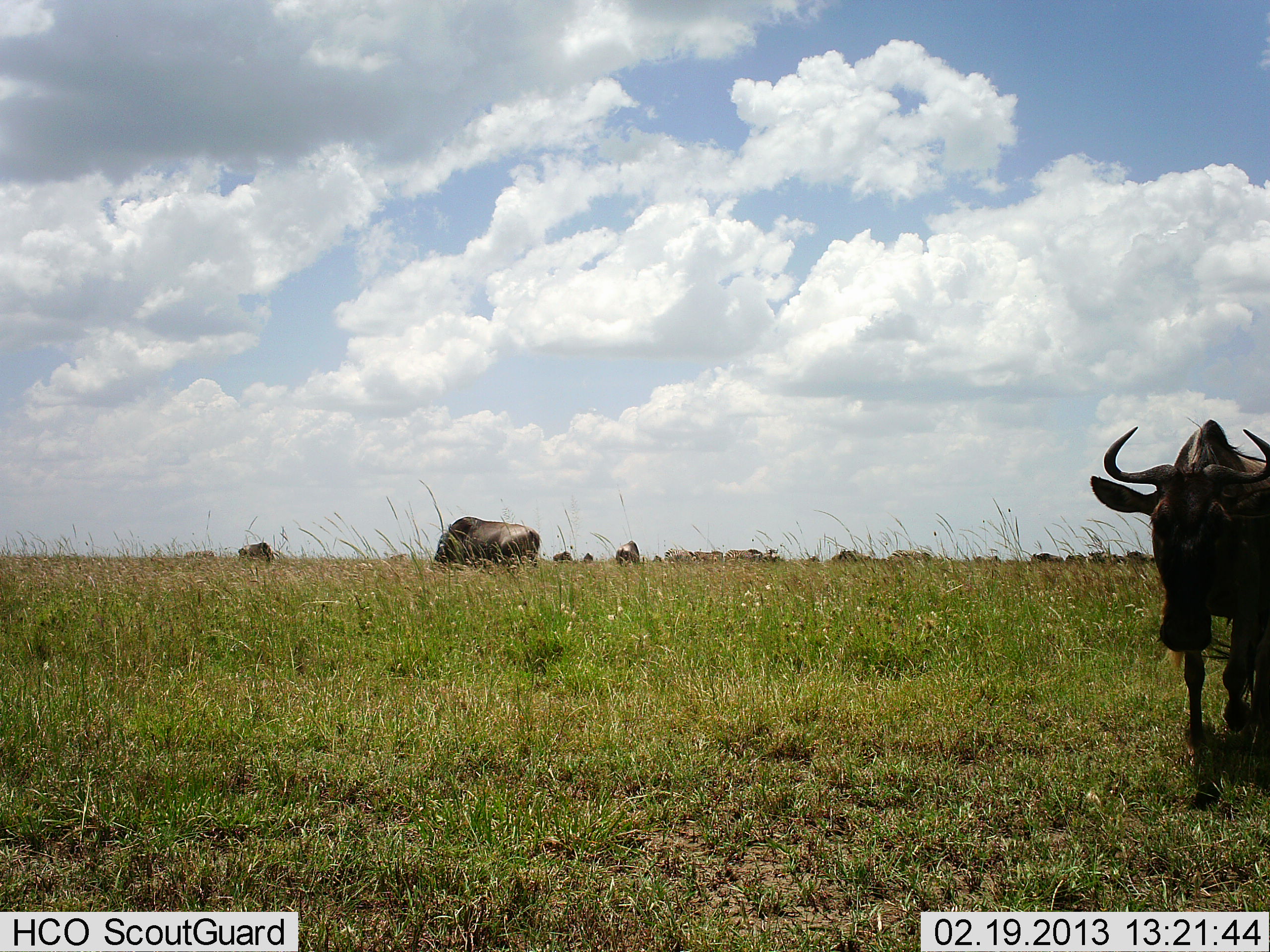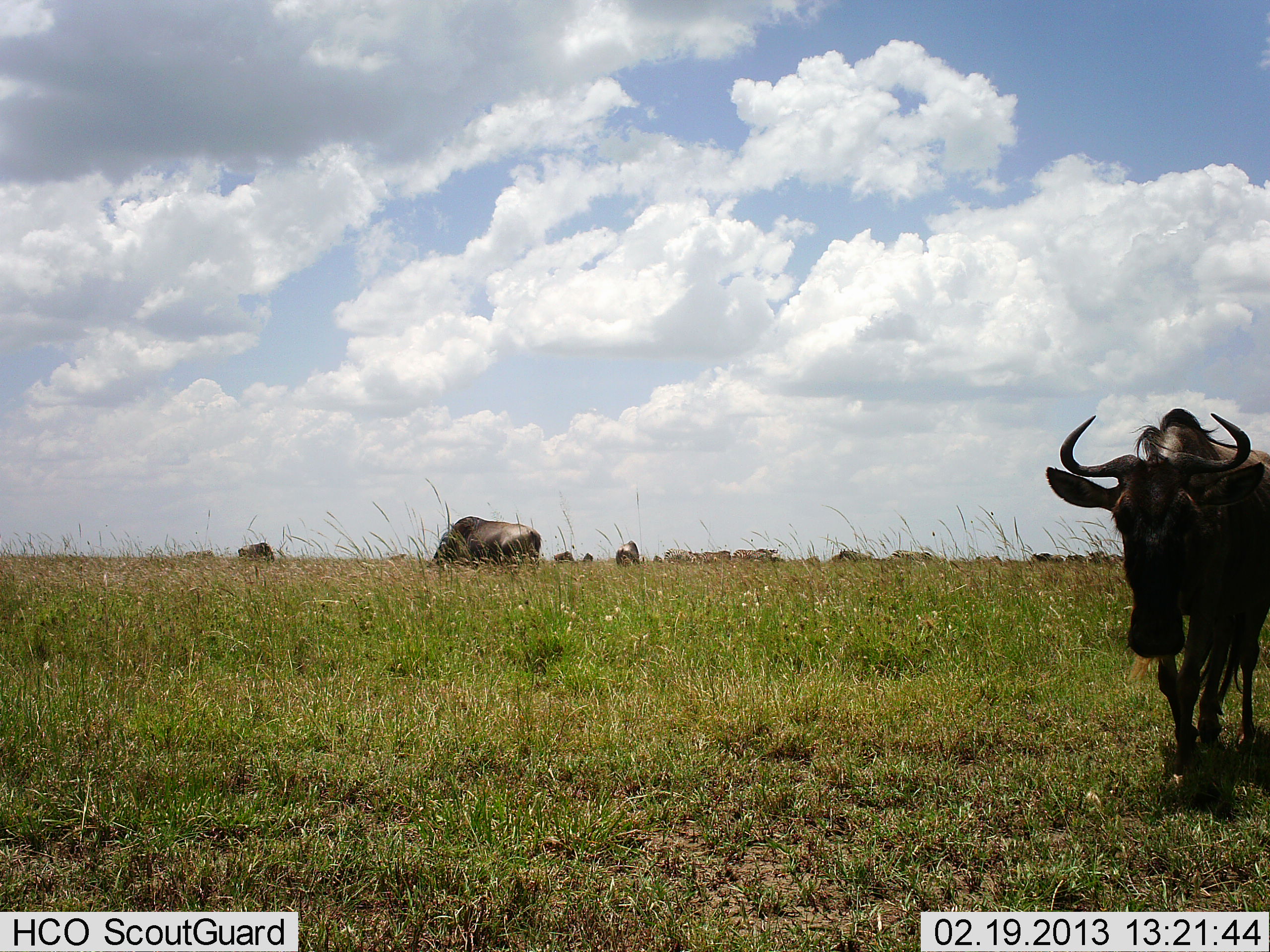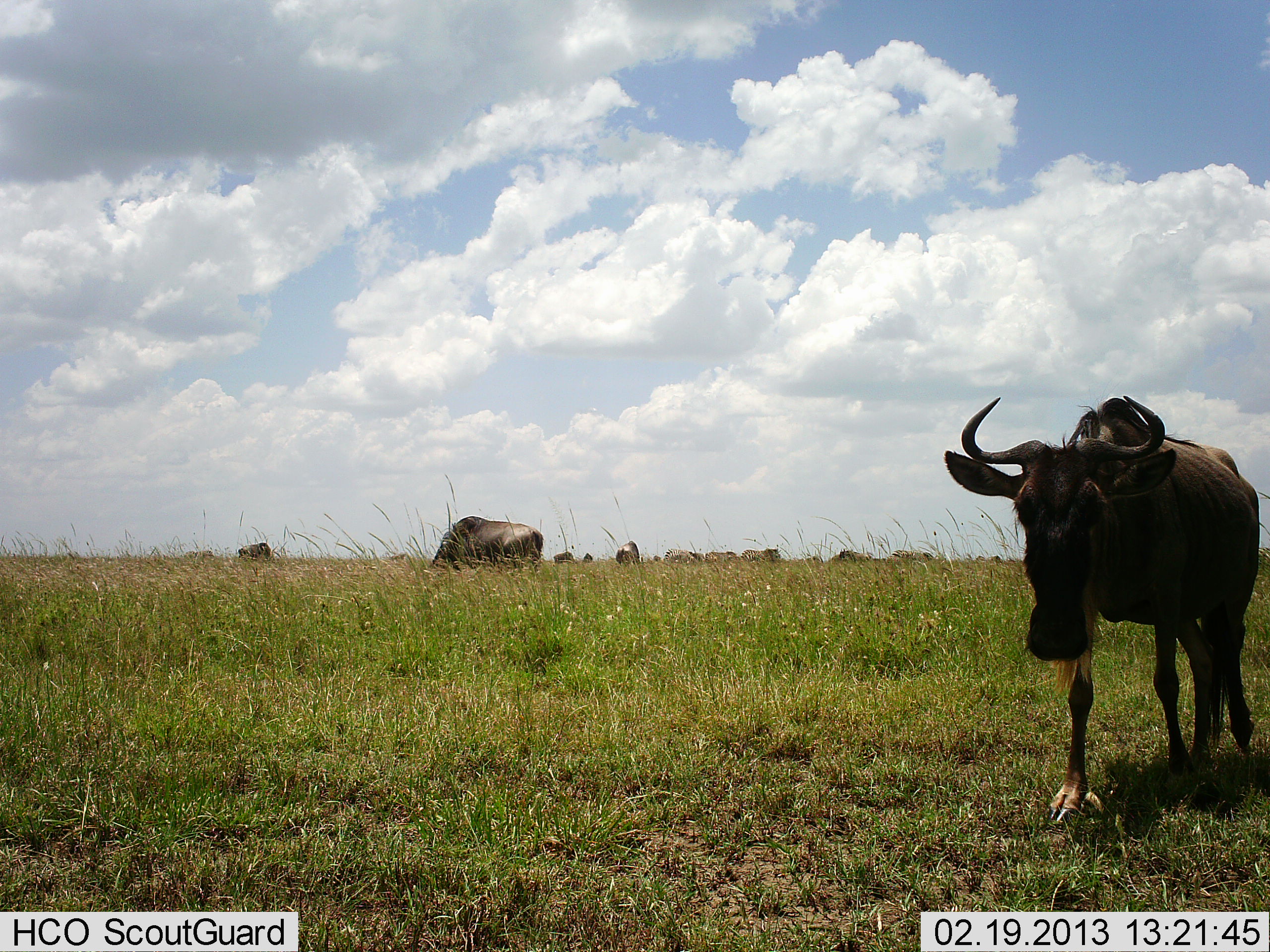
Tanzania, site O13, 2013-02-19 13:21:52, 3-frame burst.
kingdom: Animalia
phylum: Chordata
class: Mammalia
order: Artiodactyla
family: Bovidae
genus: Connochaetes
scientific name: Connochaetes taurinus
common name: blue wildebeest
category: wildebeest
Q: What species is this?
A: Wildebeest (blue wildebeest) (Connochaetes taurinus).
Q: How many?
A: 11-50.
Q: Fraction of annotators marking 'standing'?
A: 40%.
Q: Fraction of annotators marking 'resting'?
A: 0%.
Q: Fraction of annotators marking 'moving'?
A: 77%.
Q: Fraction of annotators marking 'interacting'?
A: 0%.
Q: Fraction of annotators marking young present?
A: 0%.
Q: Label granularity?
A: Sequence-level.